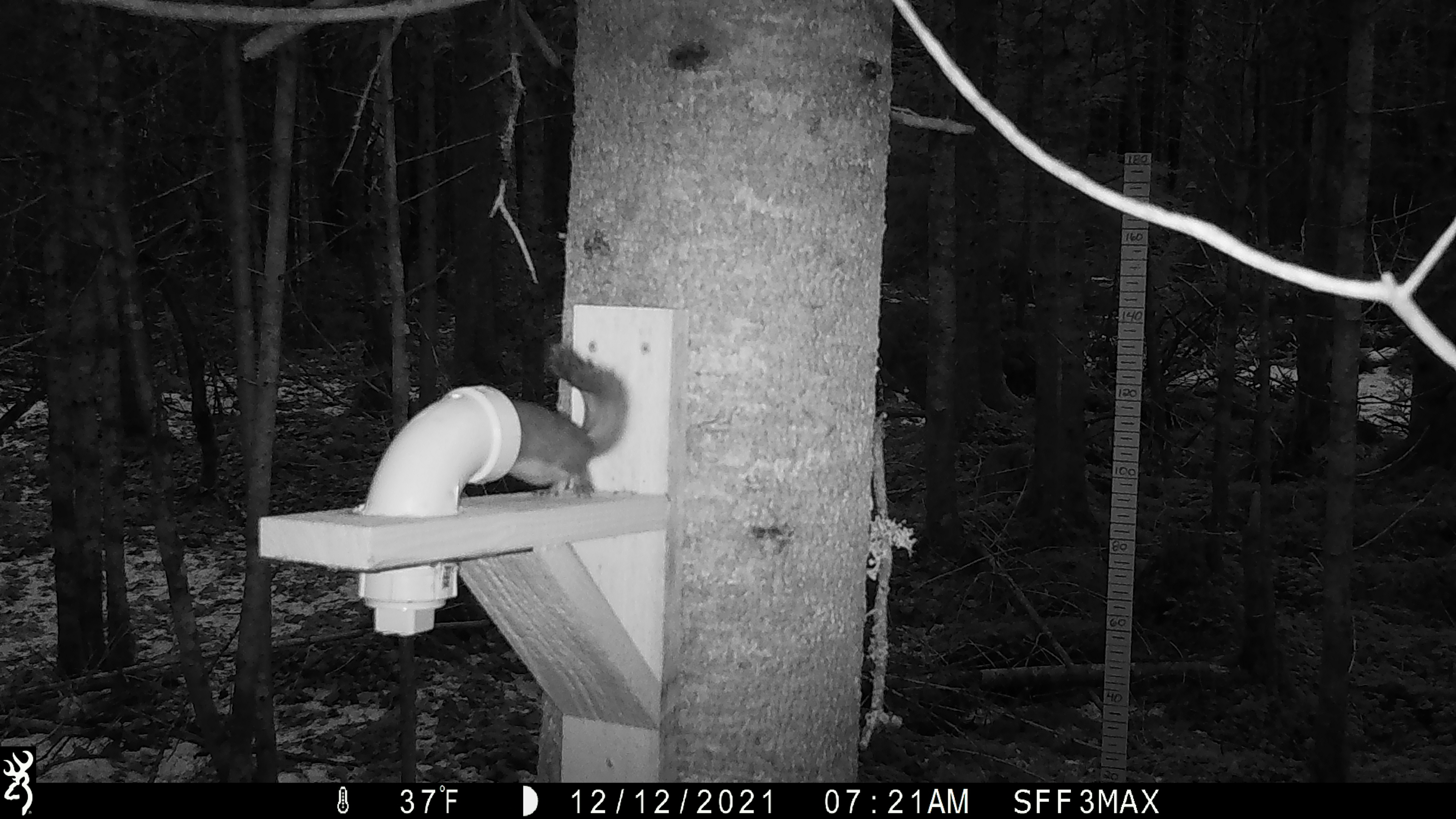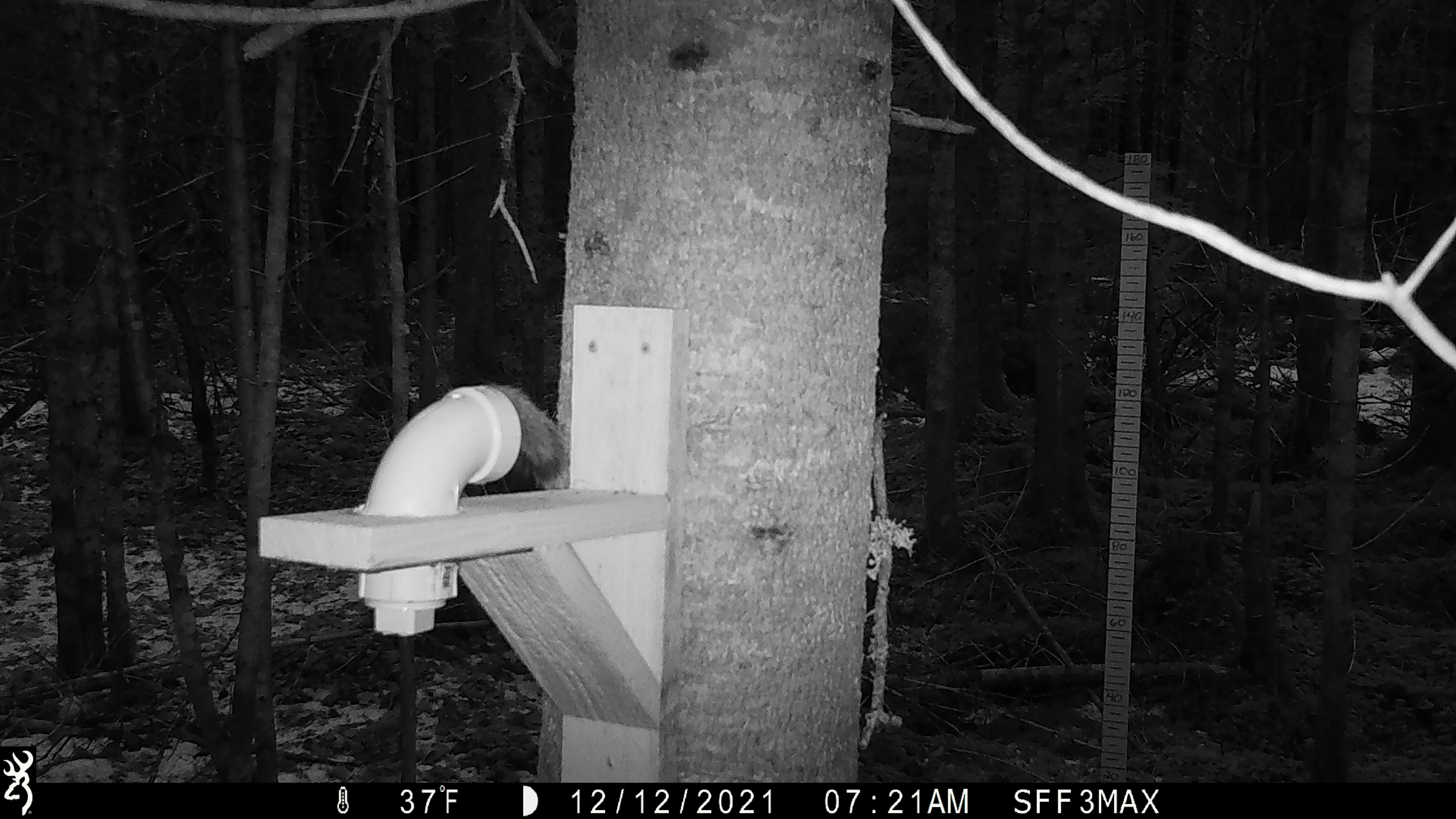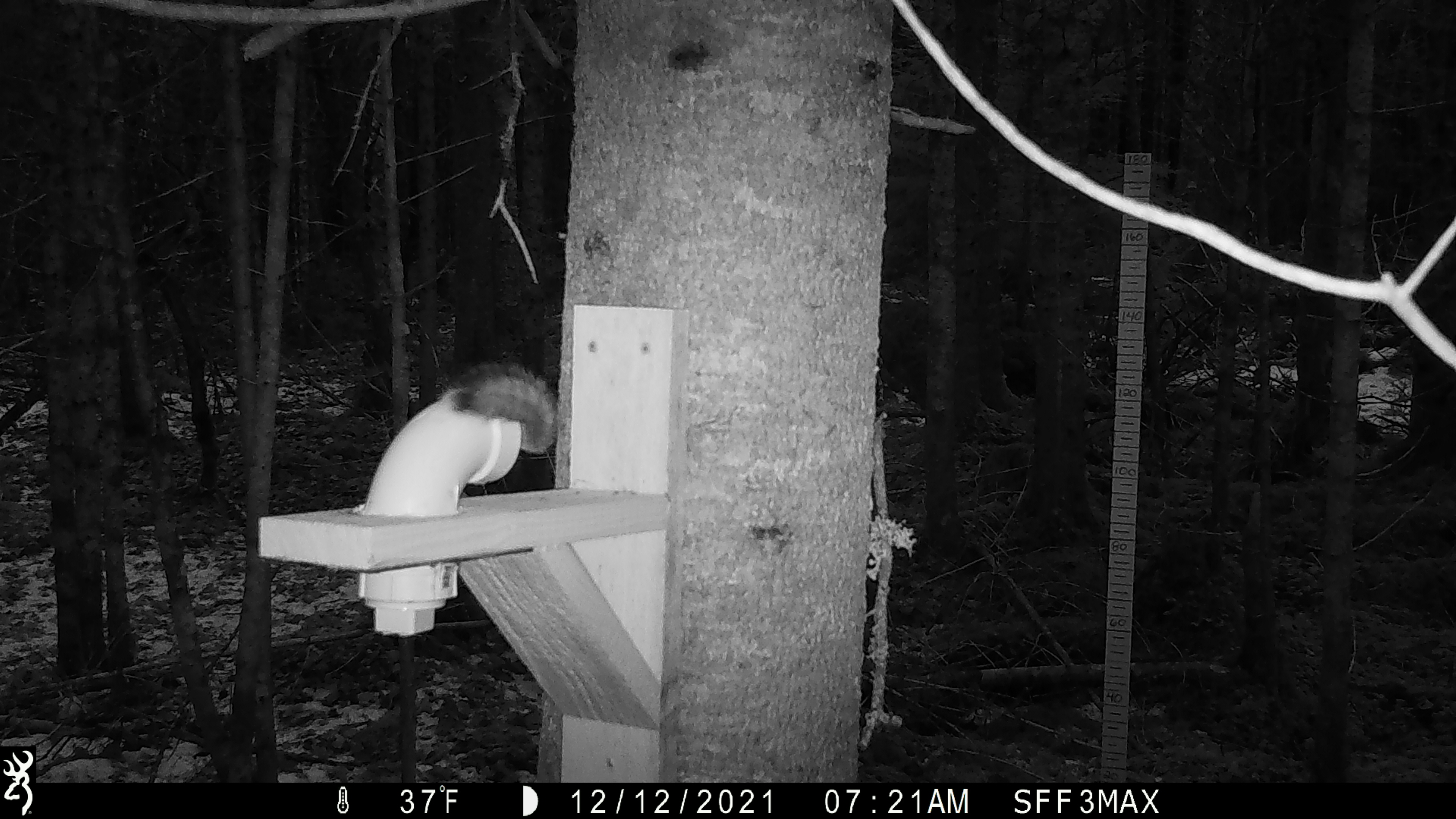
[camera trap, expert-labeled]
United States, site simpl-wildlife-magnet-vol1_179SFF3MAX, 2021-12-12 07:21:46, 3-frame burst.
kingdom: Animalia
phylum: Chordata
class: Mammalia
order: Rodentia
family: Sciuridae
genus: Tamiasciurus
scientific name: Tamiasciurus hudsonicus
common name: red squirrel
Red squirrel (Tamiasciurus hudsonicus).